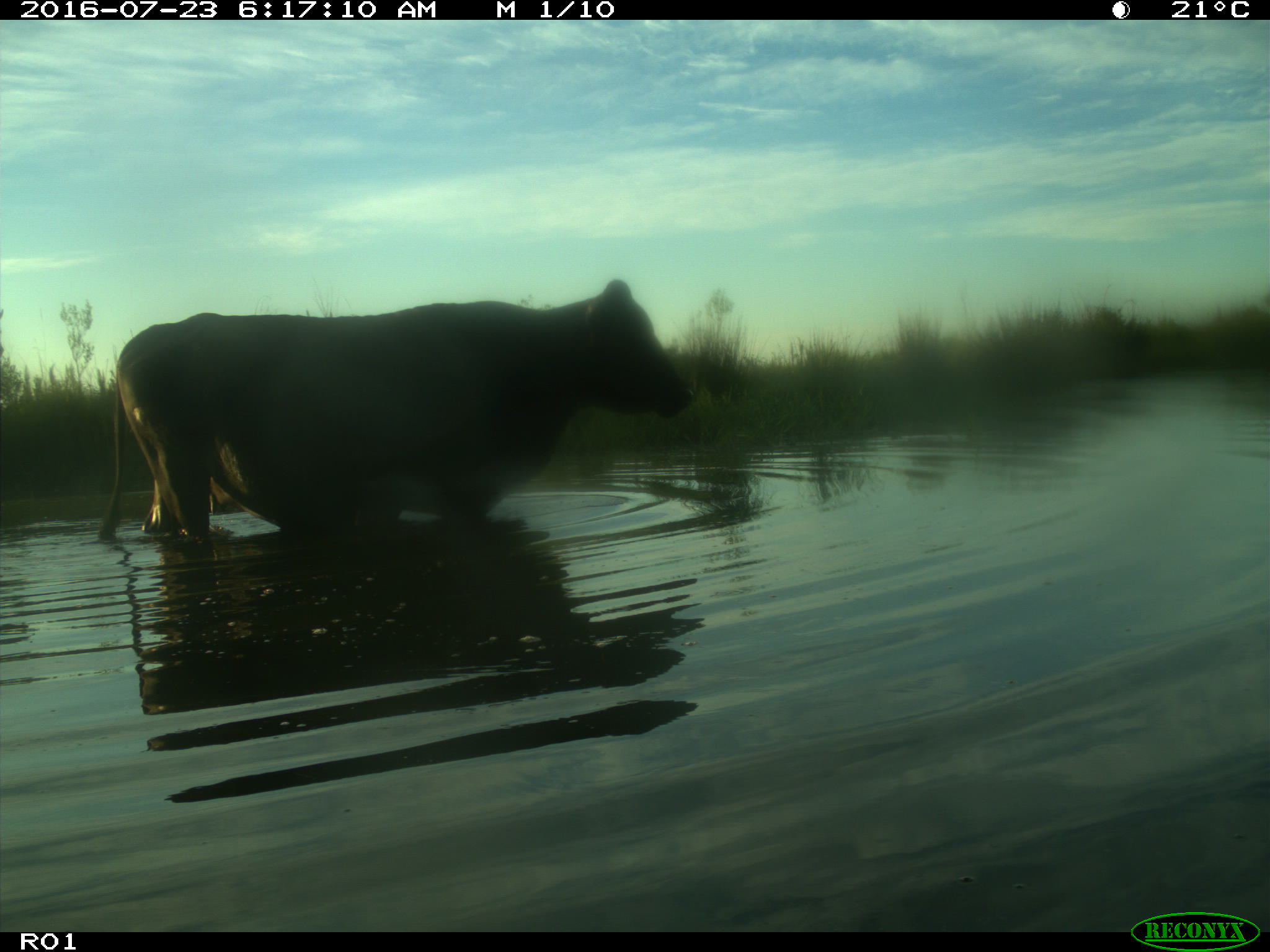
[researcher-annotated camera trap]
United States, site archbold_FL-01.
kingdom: Animalia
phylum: Chordata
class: Mammalia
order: Artiodactyla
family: Bovidae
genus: Bos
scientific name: Bos taurus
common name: domestic cow